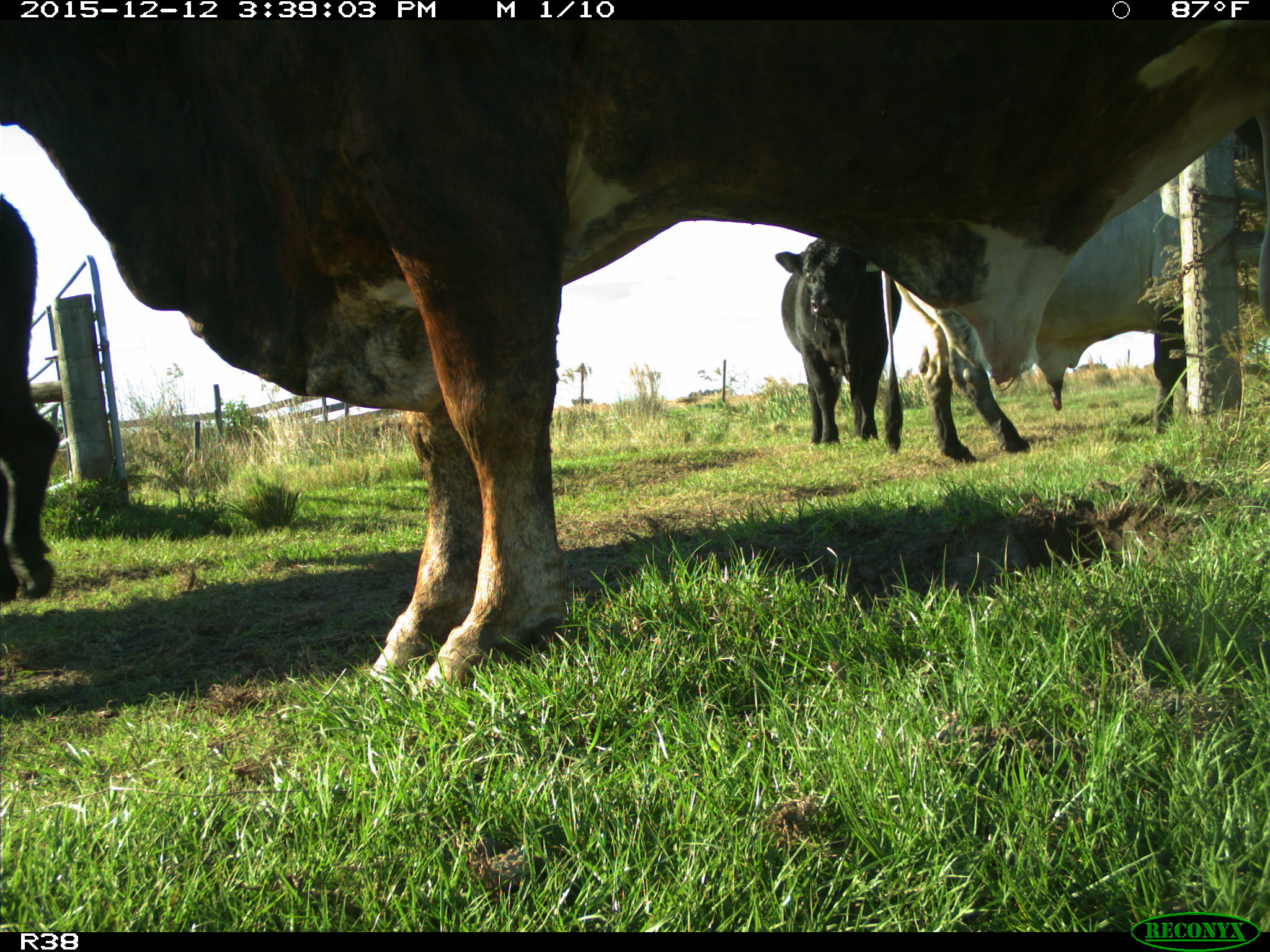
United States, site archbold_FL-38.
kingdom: Animalia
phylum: Chordata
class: Mammalia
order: Artiodactyla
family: Bovidae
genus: Bos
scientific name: Bos taurus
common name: domestic cow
Bos taurus (domestic cow).